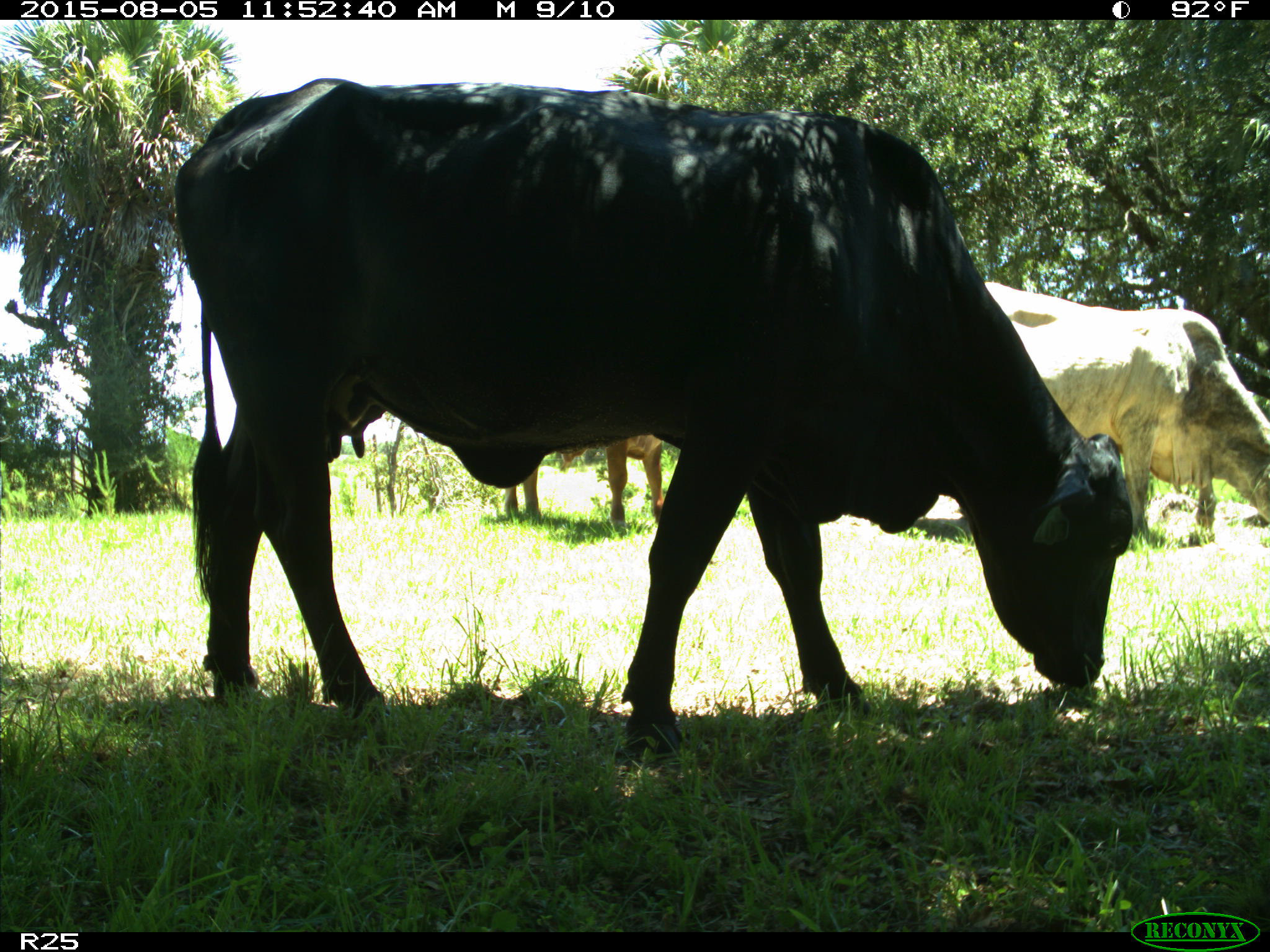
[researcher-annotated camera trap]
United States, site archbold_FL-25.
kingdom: Animalia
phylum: Chordata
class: Mammalia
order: Artiodactyla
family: Bovidae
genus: Bos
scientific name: Bos taurus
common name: domestic cow